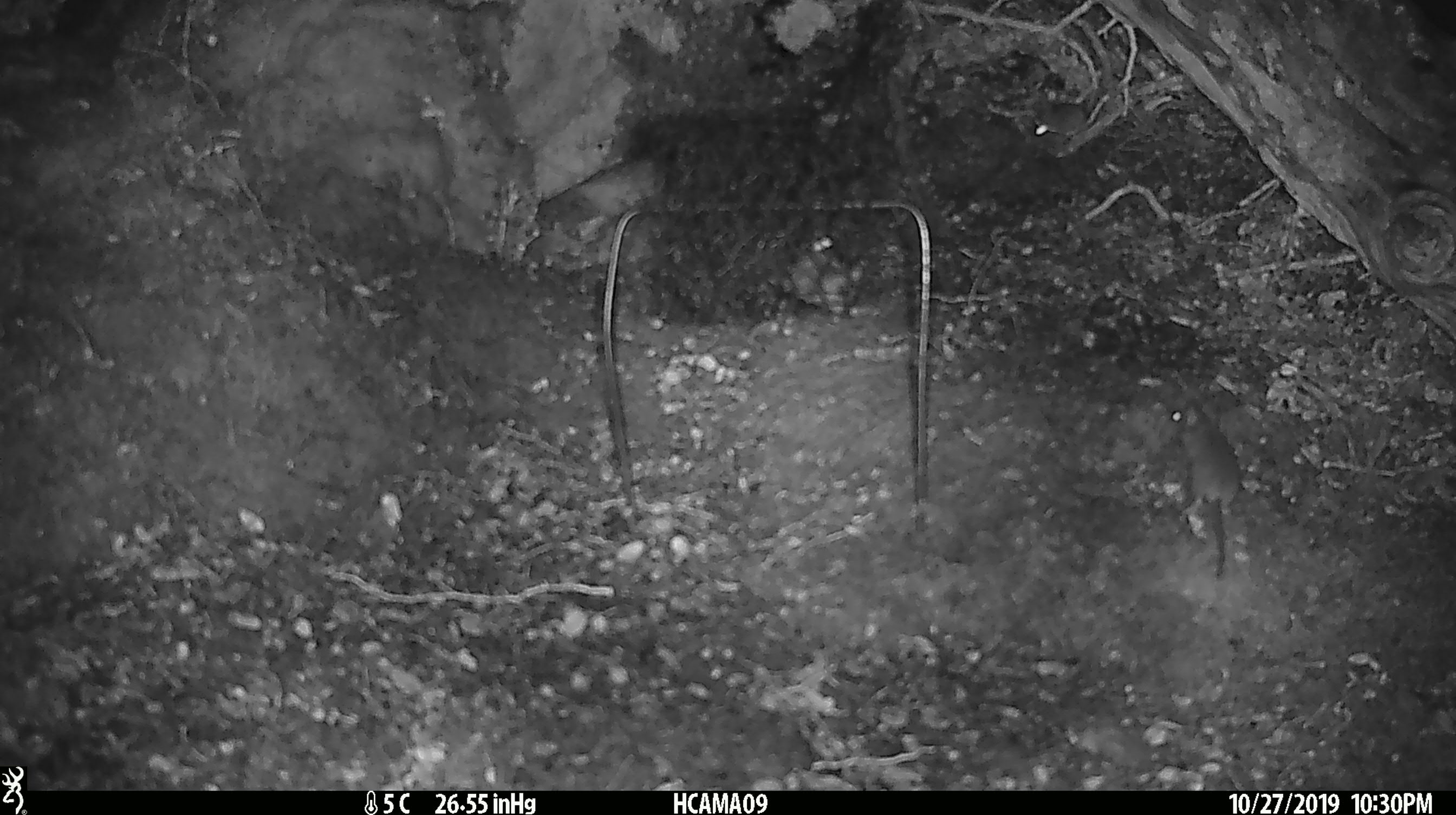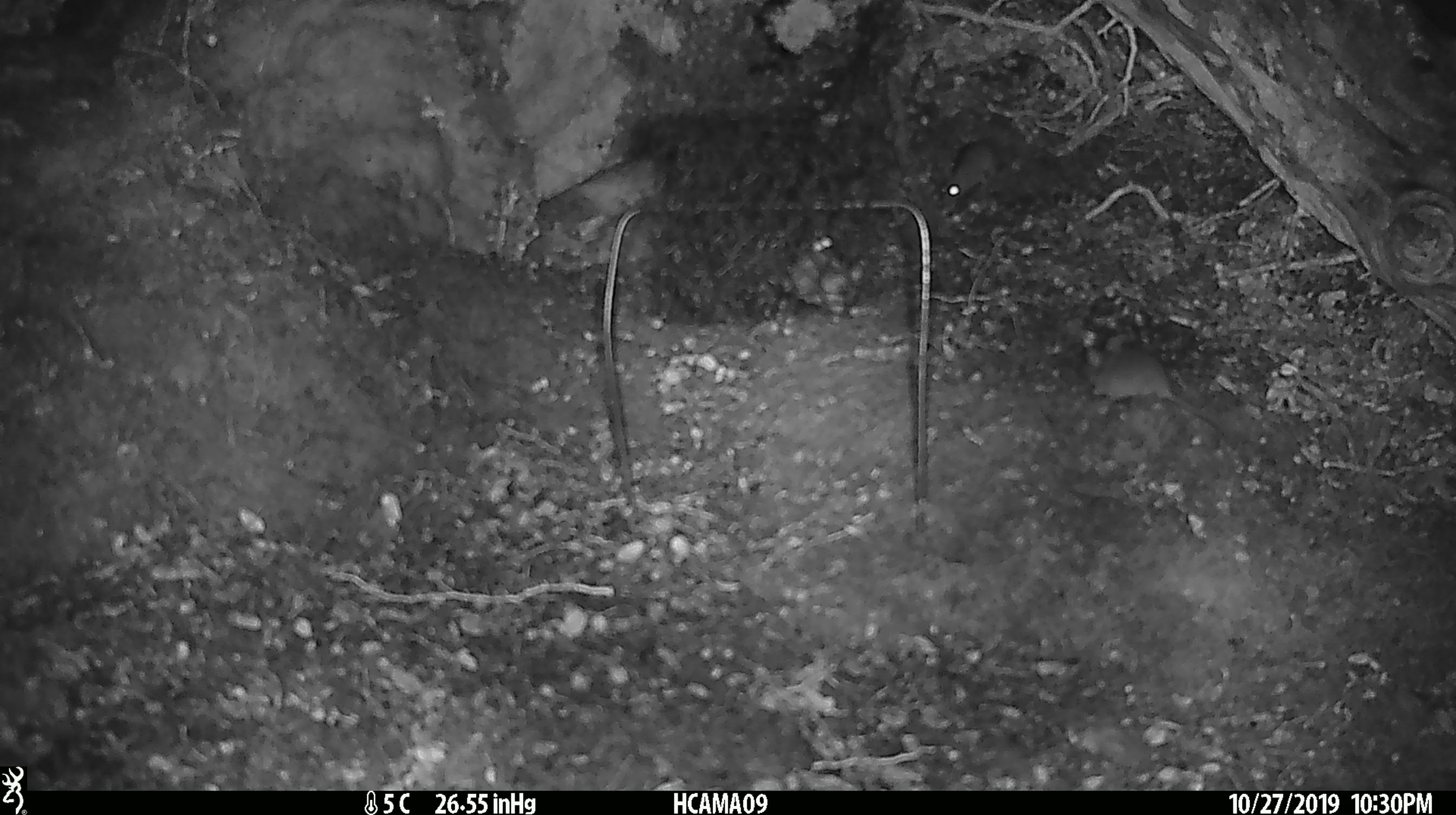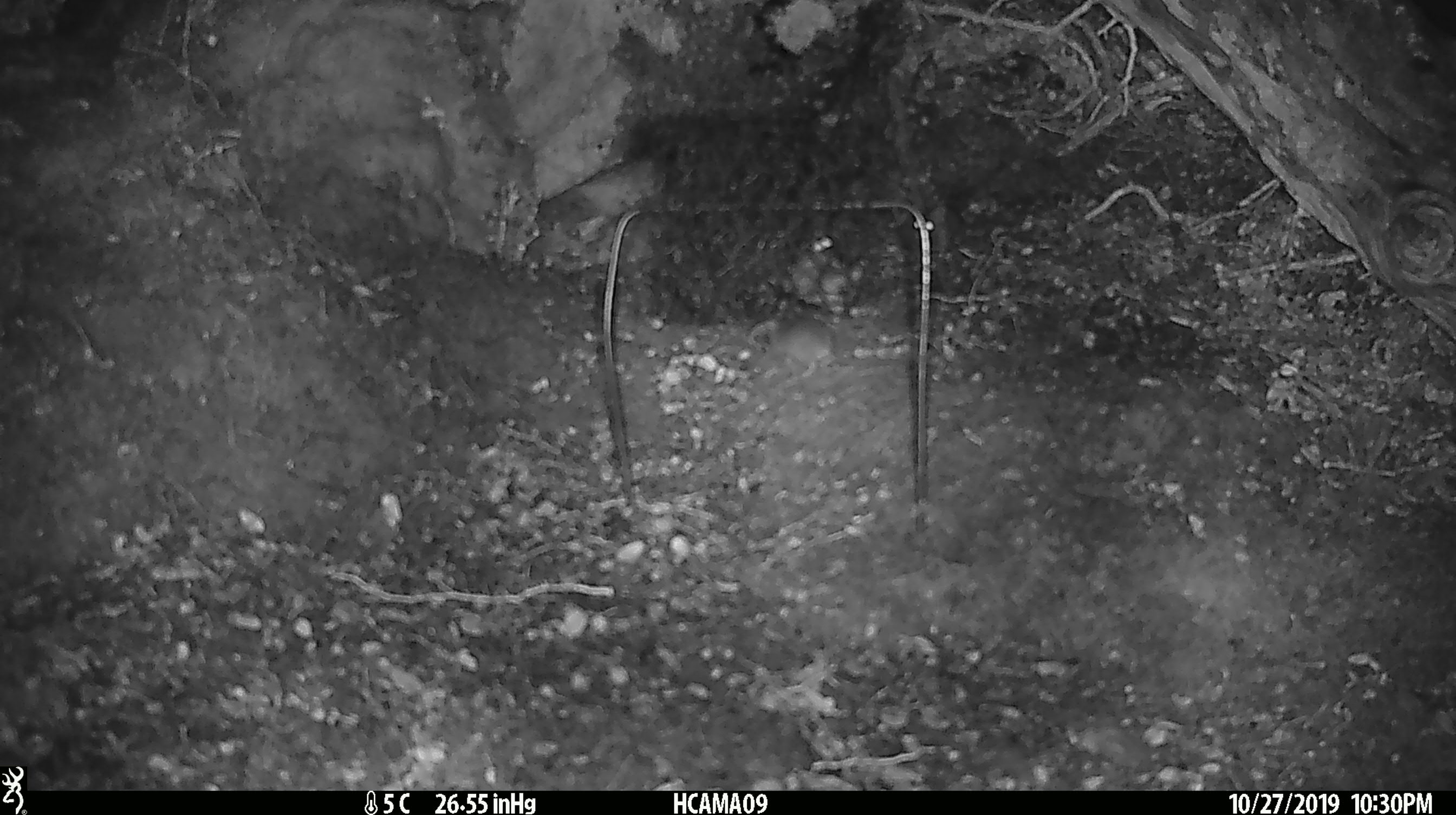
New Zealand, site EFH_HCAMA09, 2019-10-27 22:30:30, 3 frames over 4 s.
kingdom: Animalia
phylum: Chordata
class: Mammalia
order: Rodentia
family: Muridae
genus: Mus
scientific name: Mus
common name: mouse